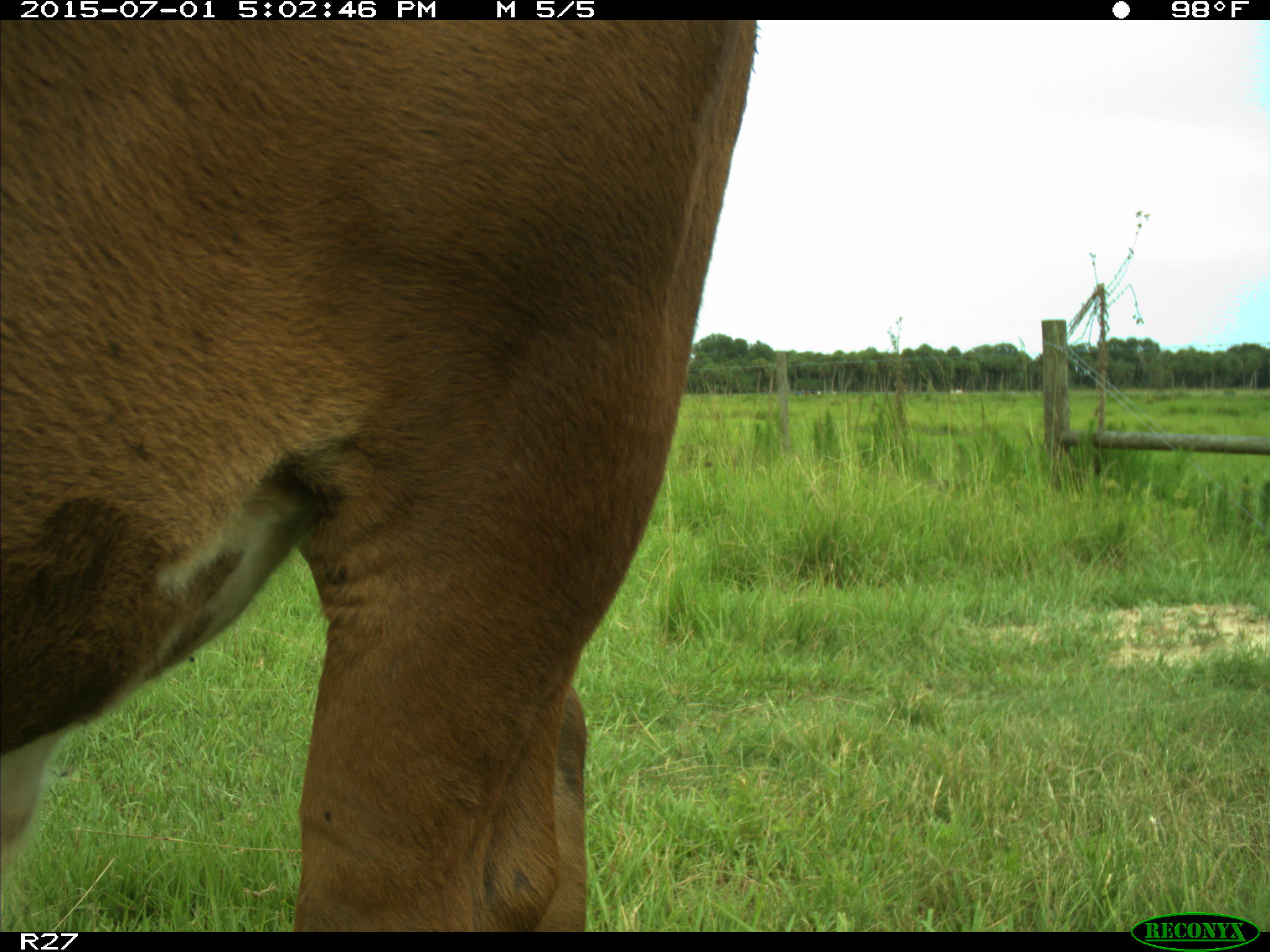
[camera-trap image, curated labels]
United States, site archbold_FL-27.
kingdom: Animalia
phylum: Chordata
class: Mammalia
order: Artiodactyla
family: Bovidae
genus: Bos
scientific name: Bos taurus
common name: domestic cow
Bos taurus (domestic cow).